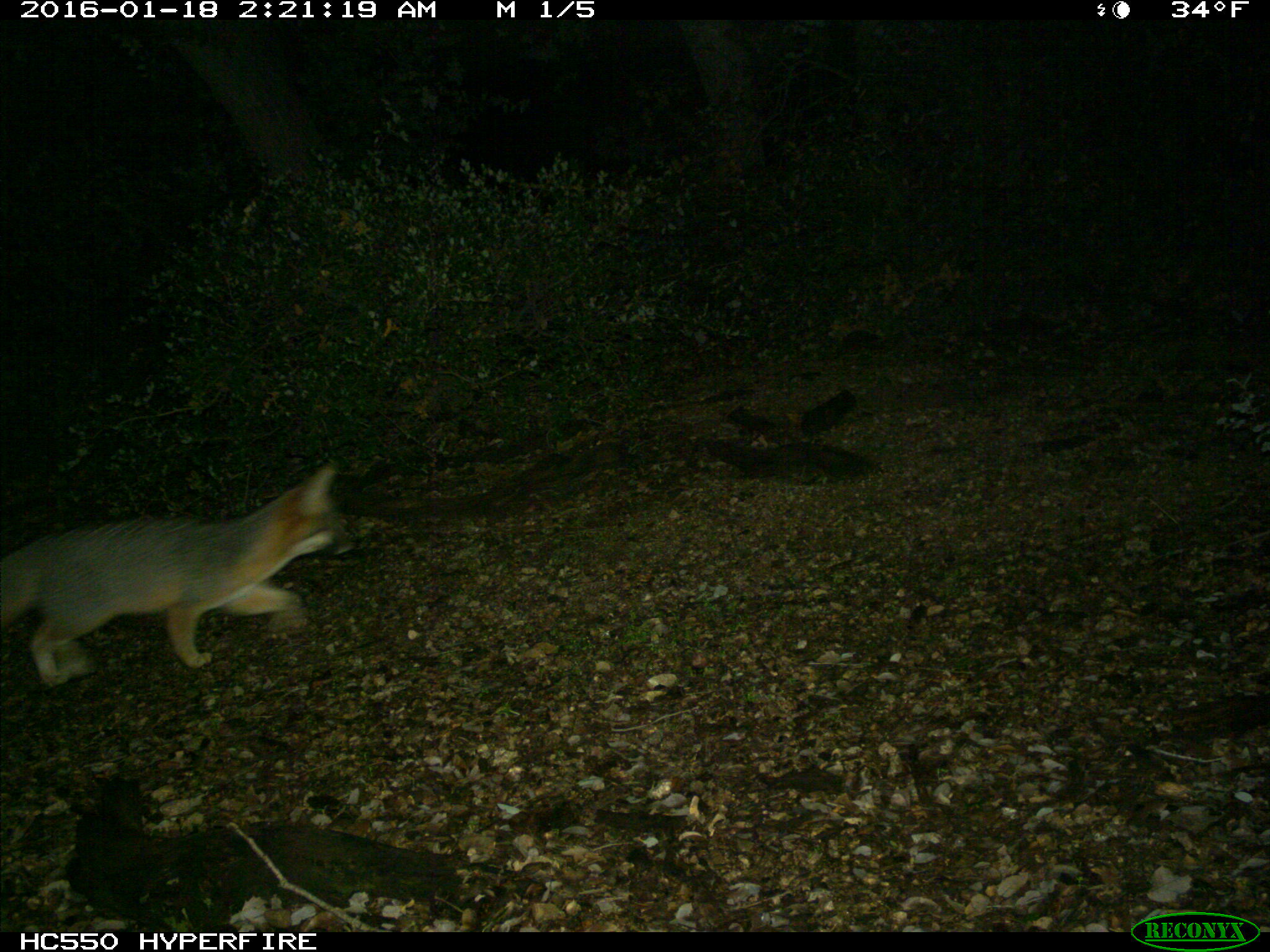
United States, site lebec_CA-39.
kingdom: Animalia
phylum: Chordata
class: Mammalia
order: Carnivora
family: Canidae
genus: Urocyon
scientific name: Urocyon cinereoargenteus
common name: gray fox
Urocyon cinereoargenteus (gray fox).